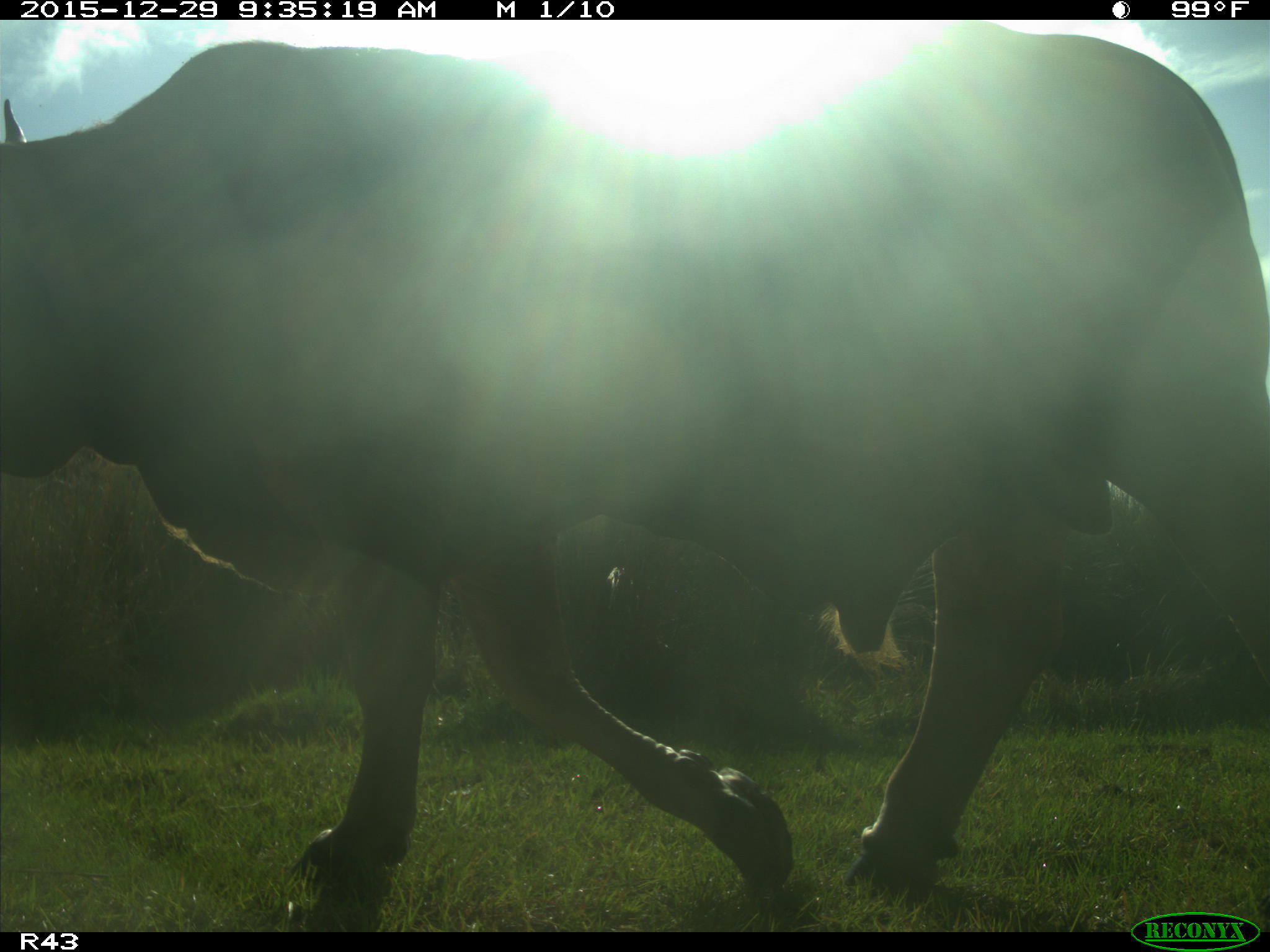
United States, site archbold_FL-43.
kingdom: Animalia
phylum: Chordata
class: Mammalia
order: Artiodactyla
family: Bovidae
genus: Bos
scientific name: Bos taurus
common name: domestic cow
Bos taurus (domestic cow).